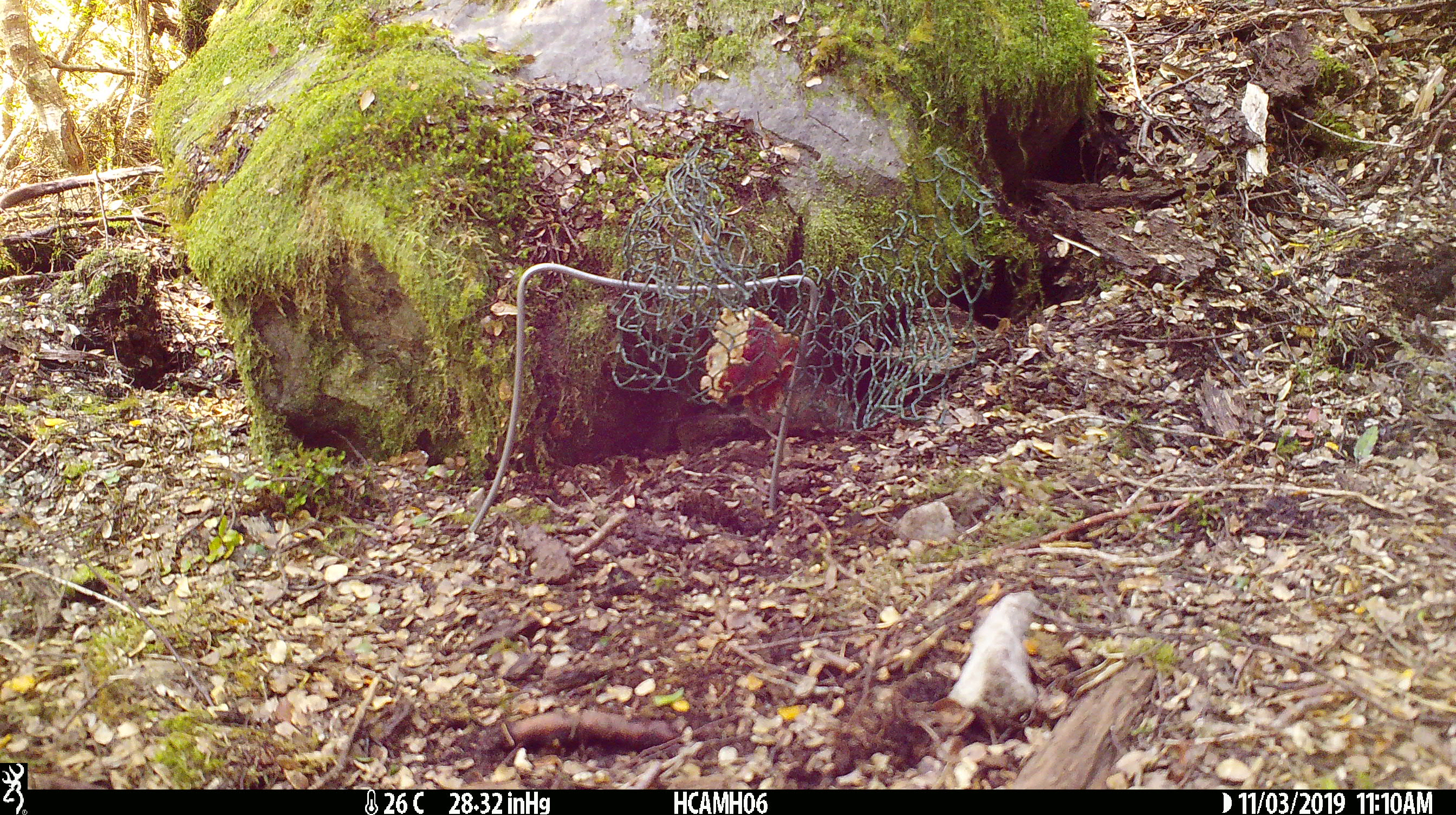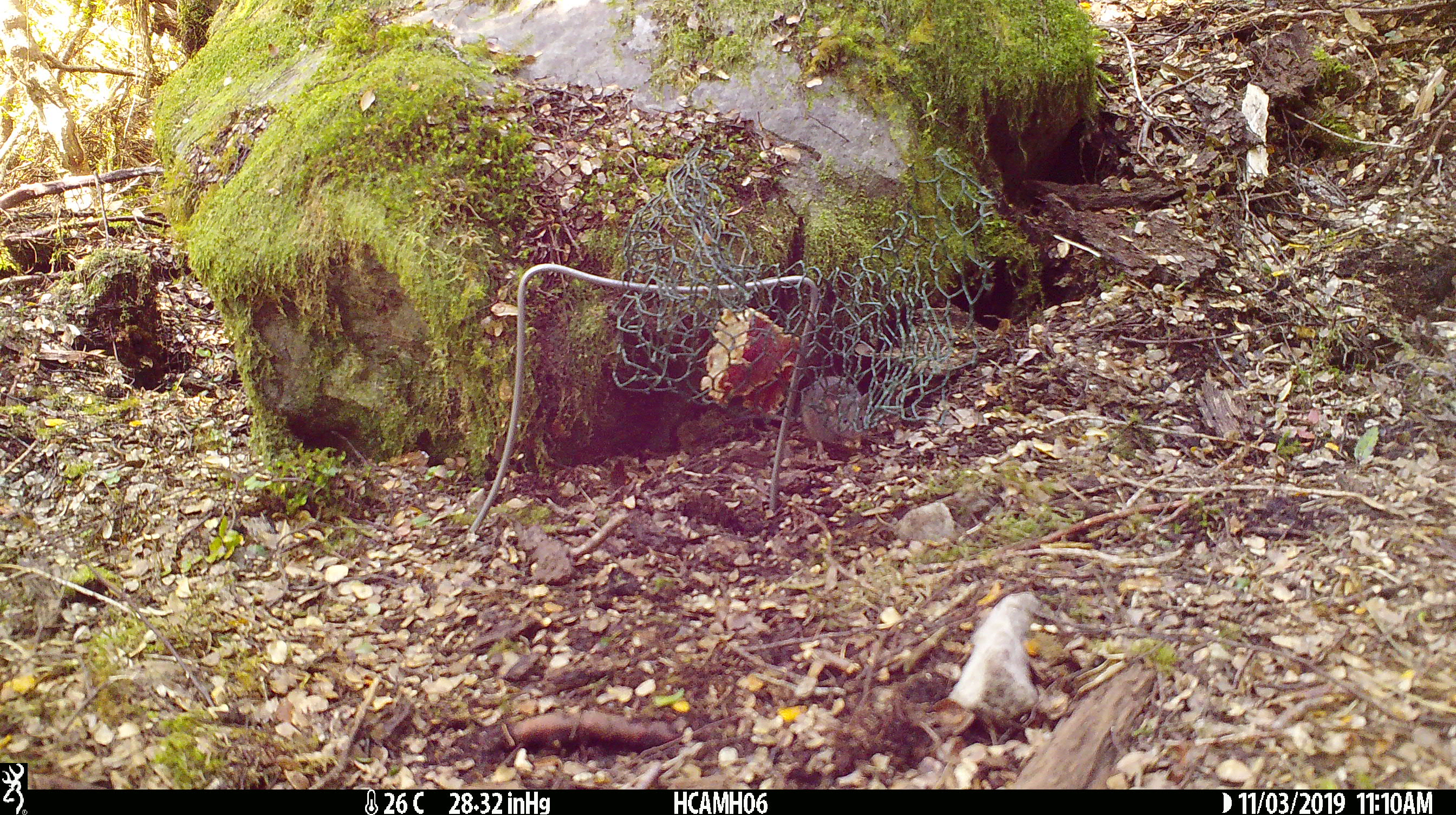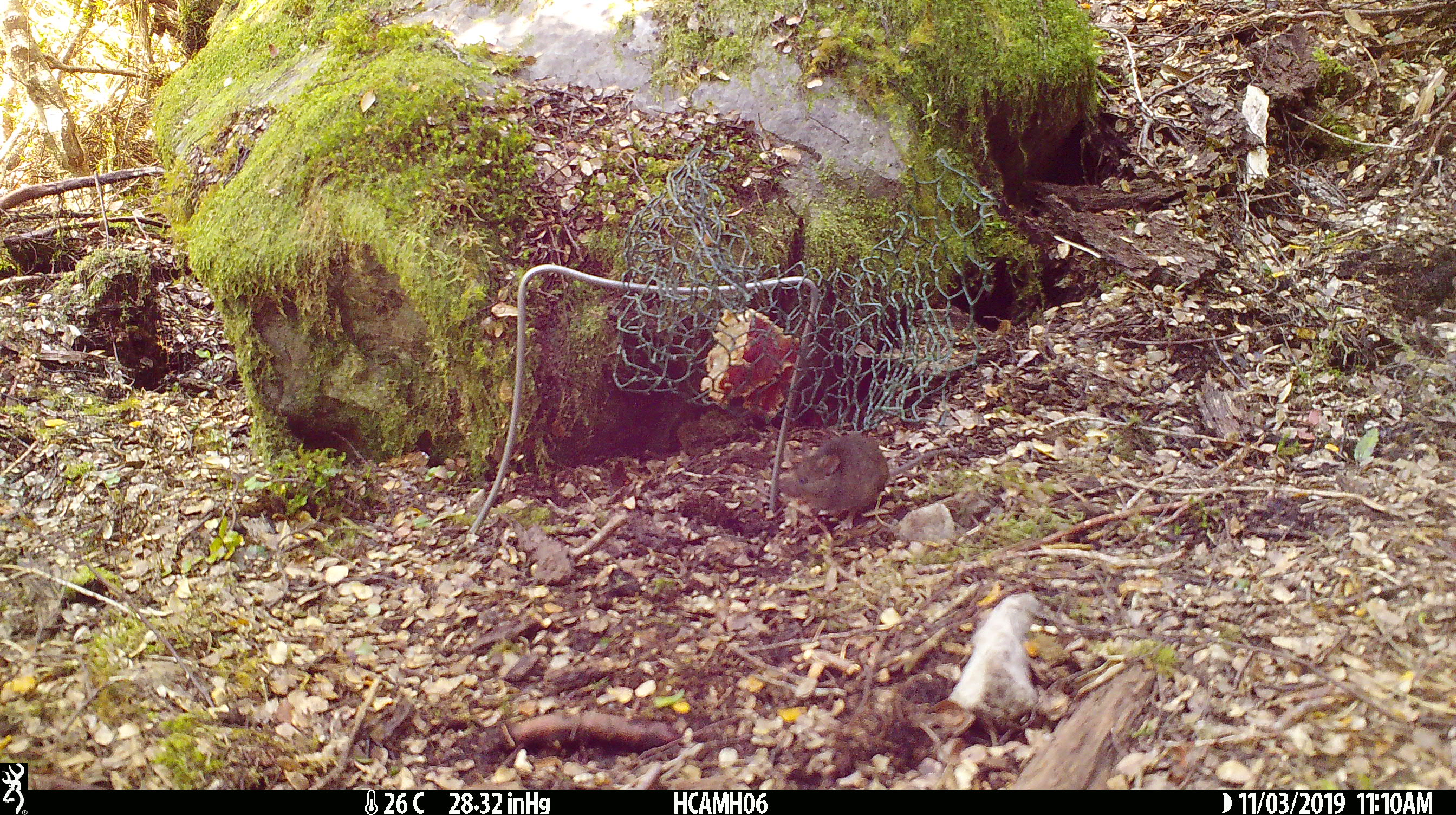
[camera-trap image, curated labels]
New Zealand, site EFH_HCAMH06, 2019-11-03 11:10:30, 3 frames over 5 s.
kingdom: Animalia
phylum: Chordata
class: Mammalia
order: Rodentia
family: Muridae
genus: Mus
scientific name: Mus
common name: mouse